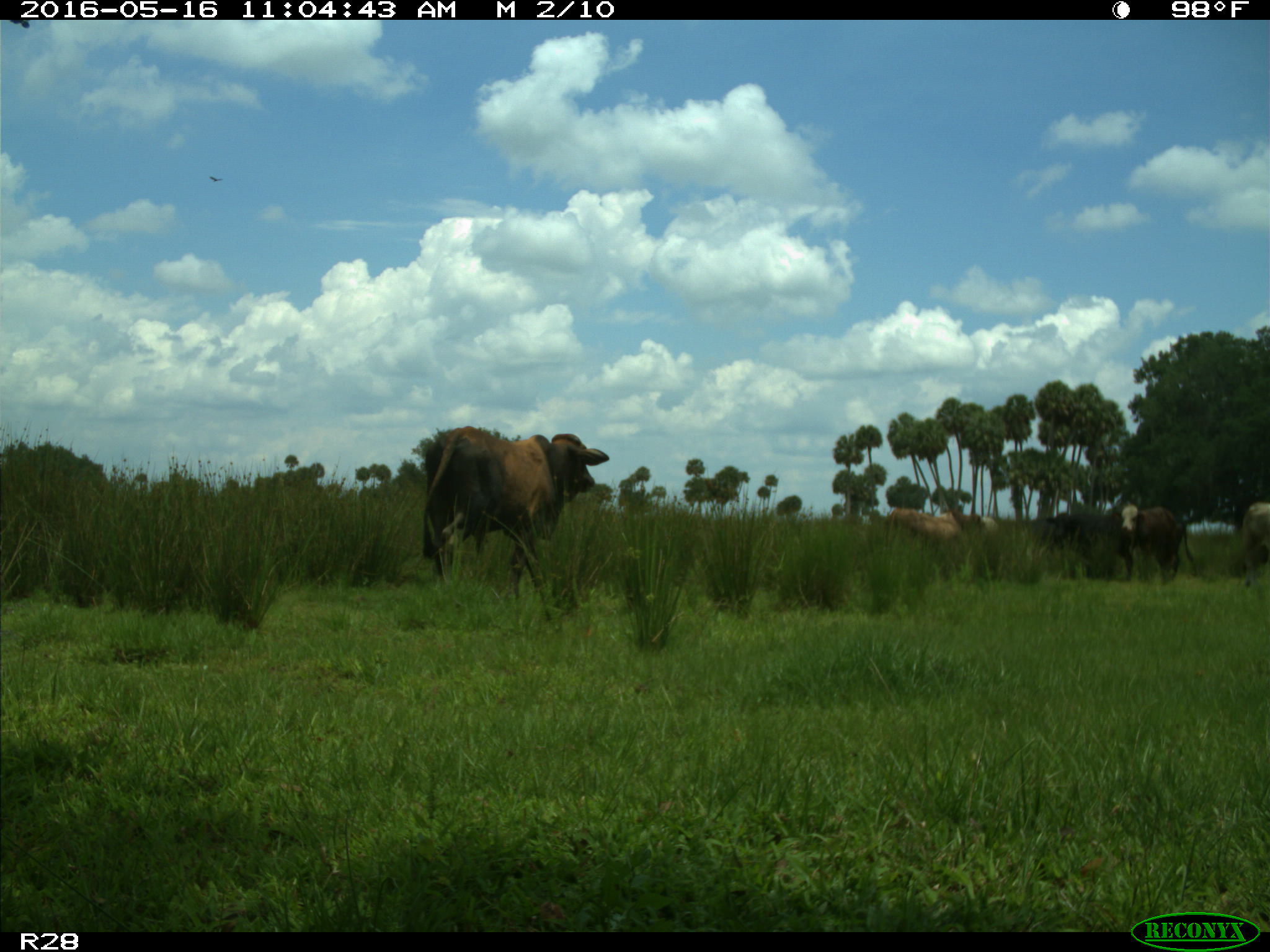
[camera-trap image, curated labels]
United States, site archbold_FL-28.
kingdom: Animalia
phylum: Chordata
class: Mammalia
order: Artiodactyla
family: Bovidae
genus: Bos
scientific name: Bos taurus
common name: domestic cow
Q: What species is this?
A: Bos taurus (domestic cow).